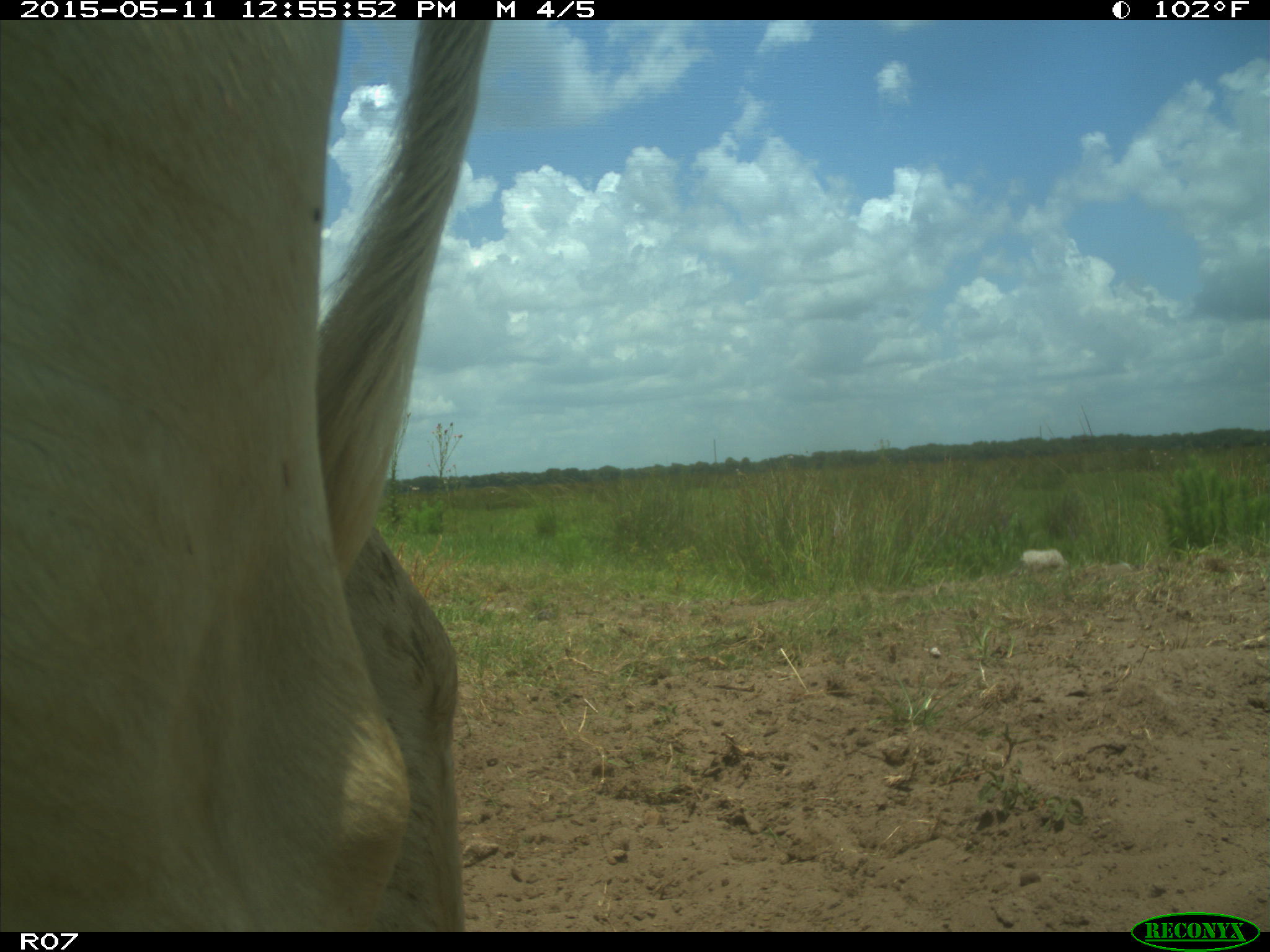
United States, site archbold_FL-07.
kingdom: Animalia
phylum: Chordata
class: Mammalia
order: Artiodactyla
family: Bovidae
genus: Bos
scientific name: Bos taurus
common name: domestic cow